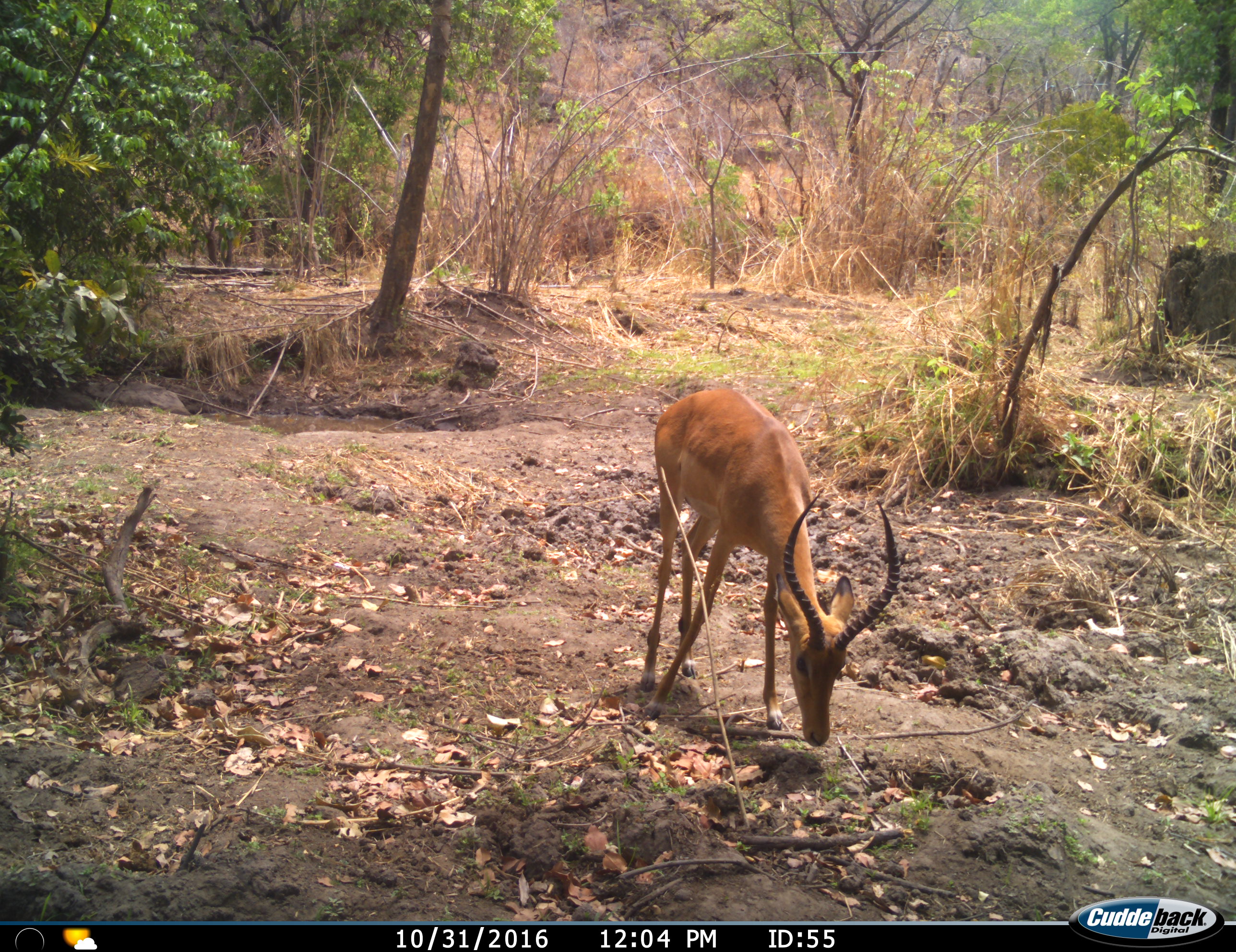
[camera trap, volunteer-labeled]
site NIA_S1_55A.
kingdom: Animalia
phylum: Chordata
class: Mammalia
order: Artiodactyla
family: Bovidae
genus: Aepyceros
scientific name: Aepyceros melampus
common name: impala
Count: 1.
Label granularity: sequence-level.